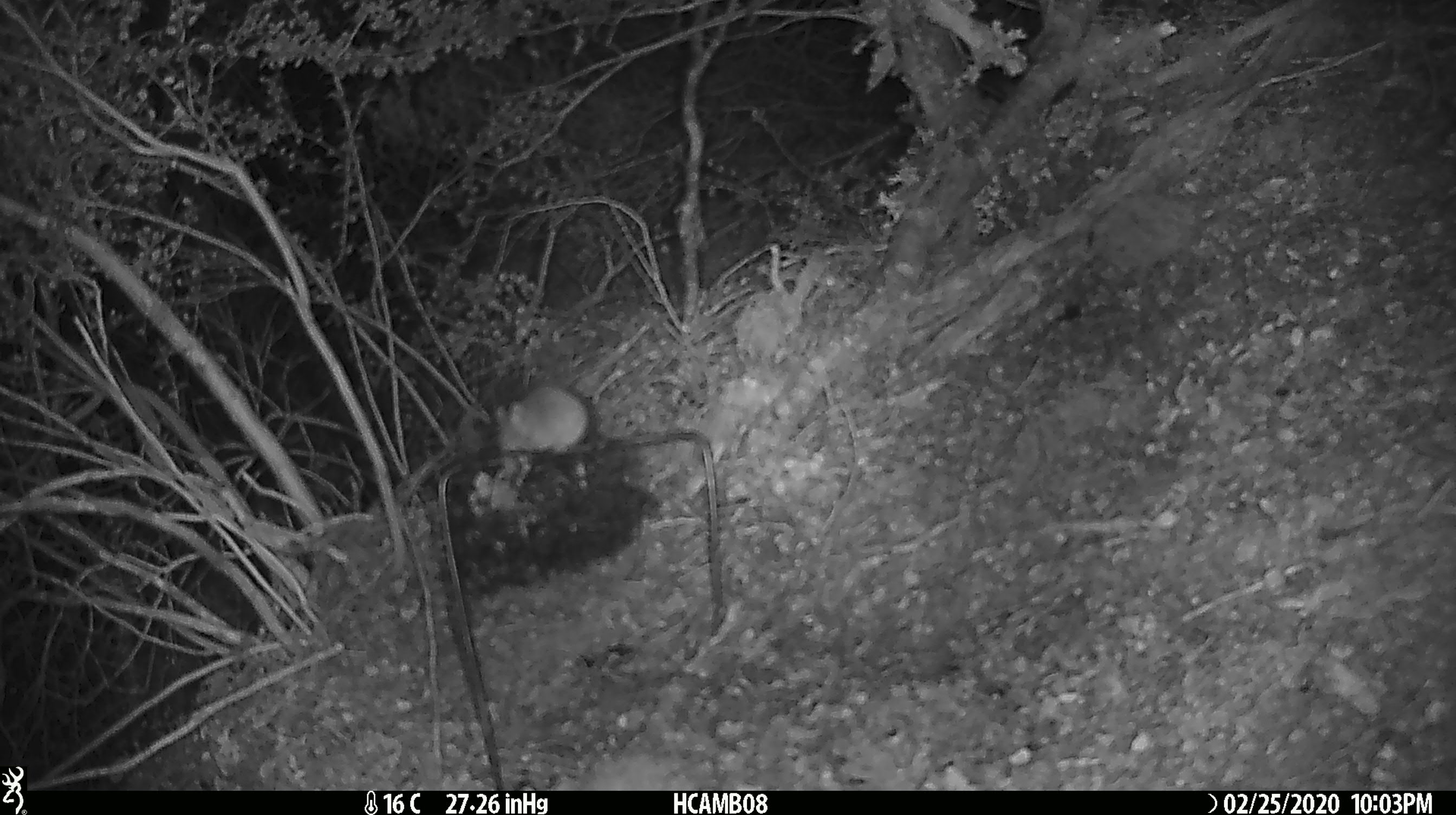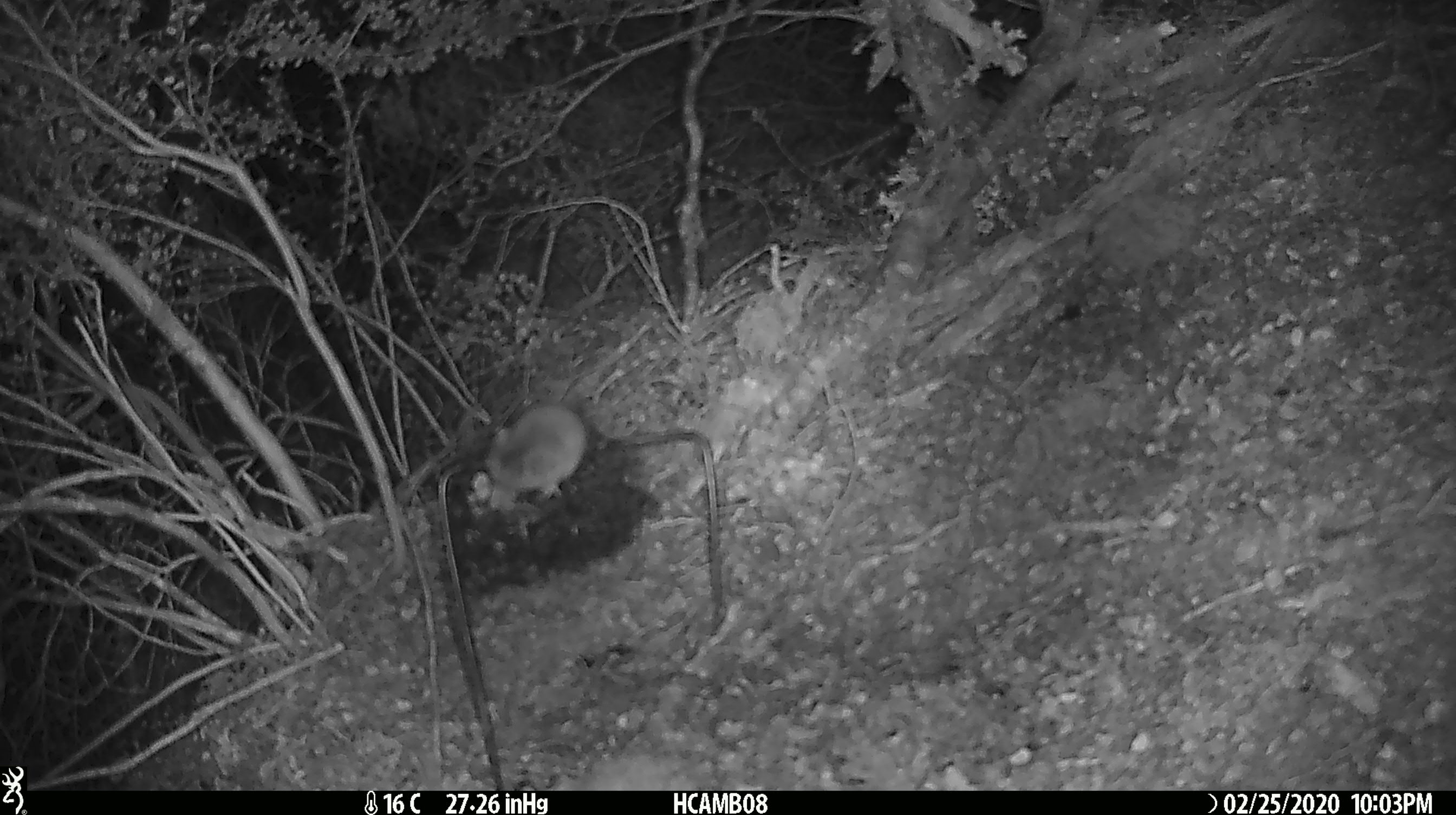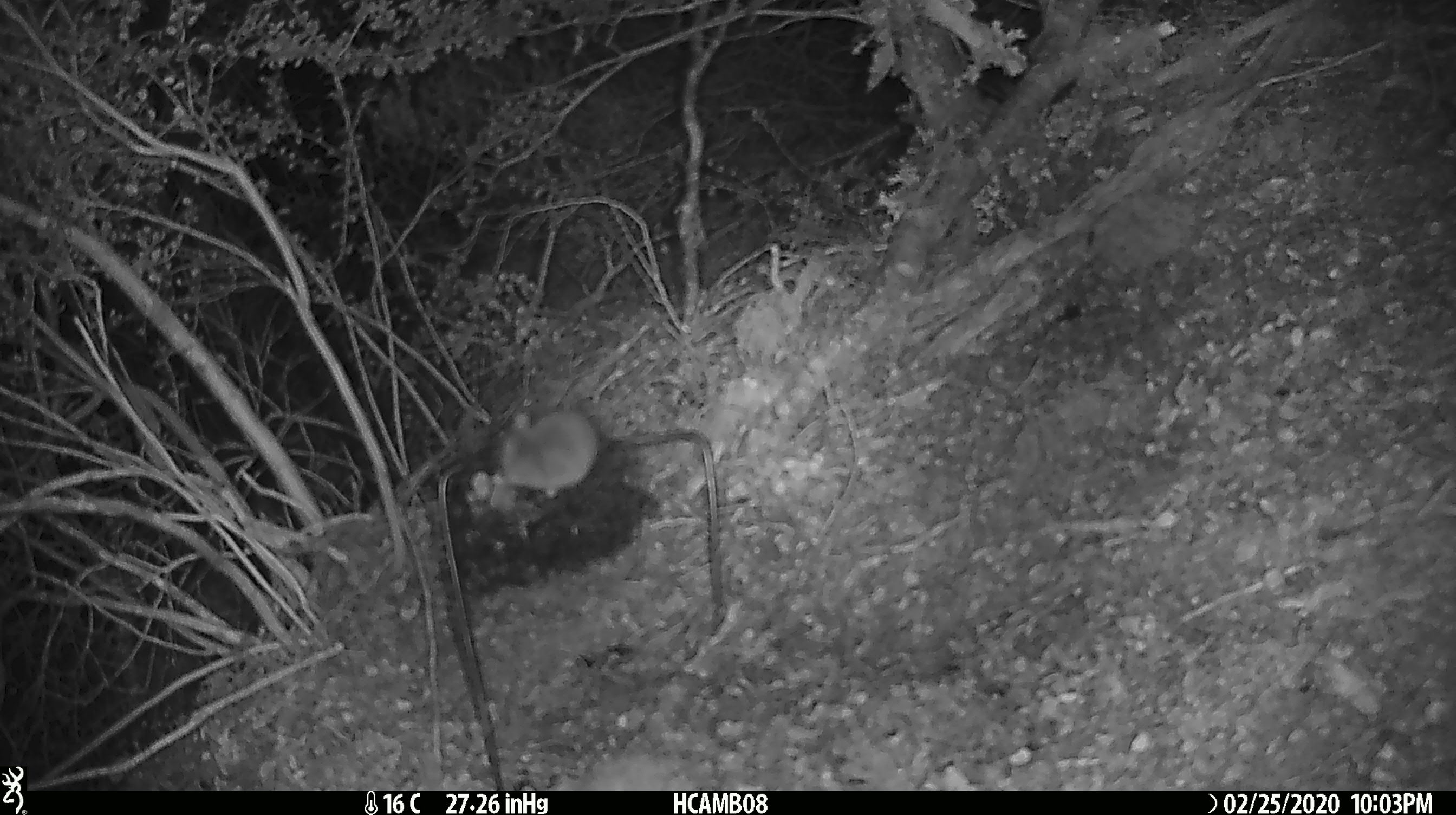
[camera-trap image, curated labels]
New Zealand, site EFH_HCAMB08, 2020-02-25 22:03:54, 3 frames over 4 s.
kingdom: Animalia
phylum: Chordata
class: Mammalia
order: Rodentia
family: Muridae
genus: Mus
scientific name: Mus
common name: mouse